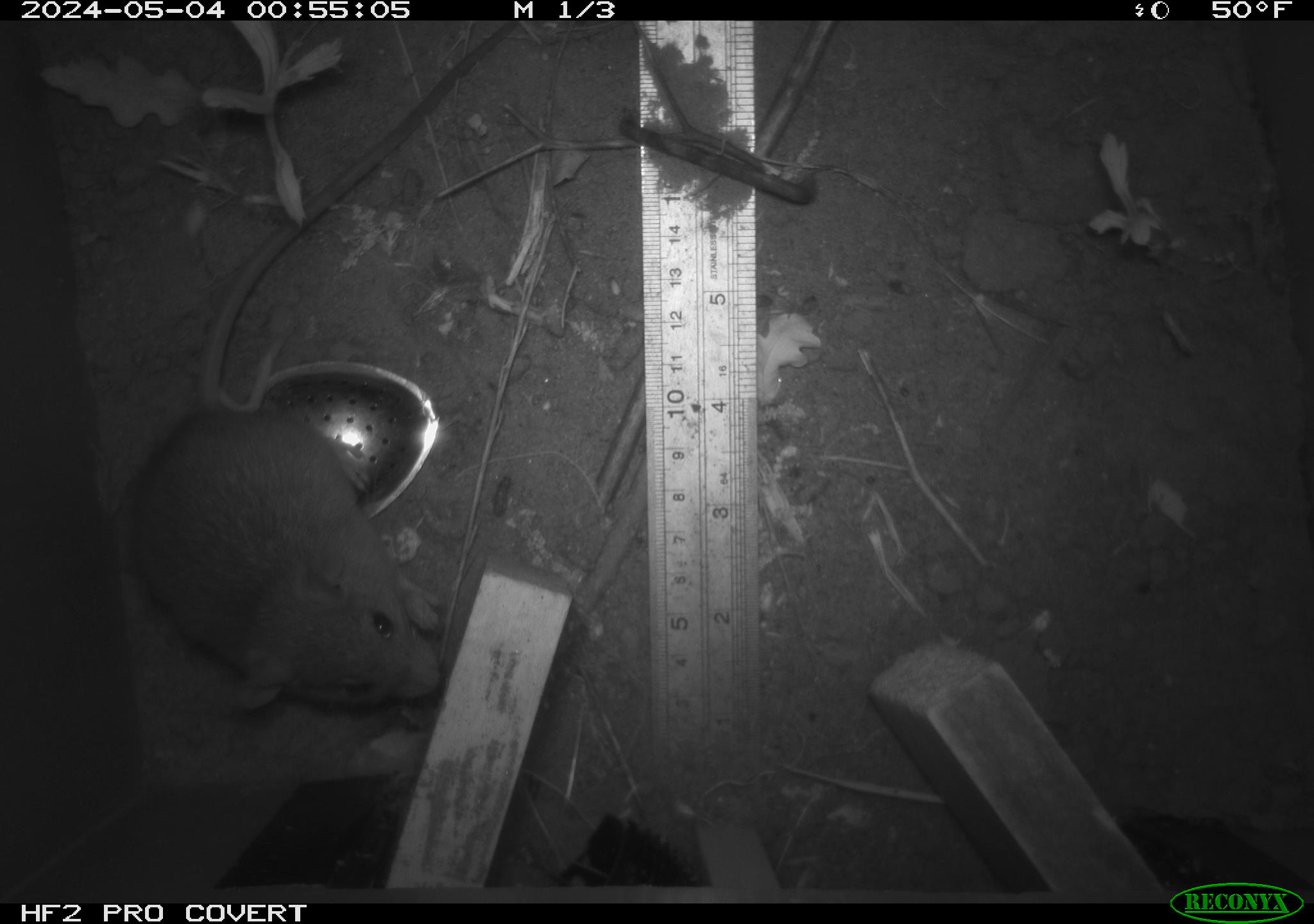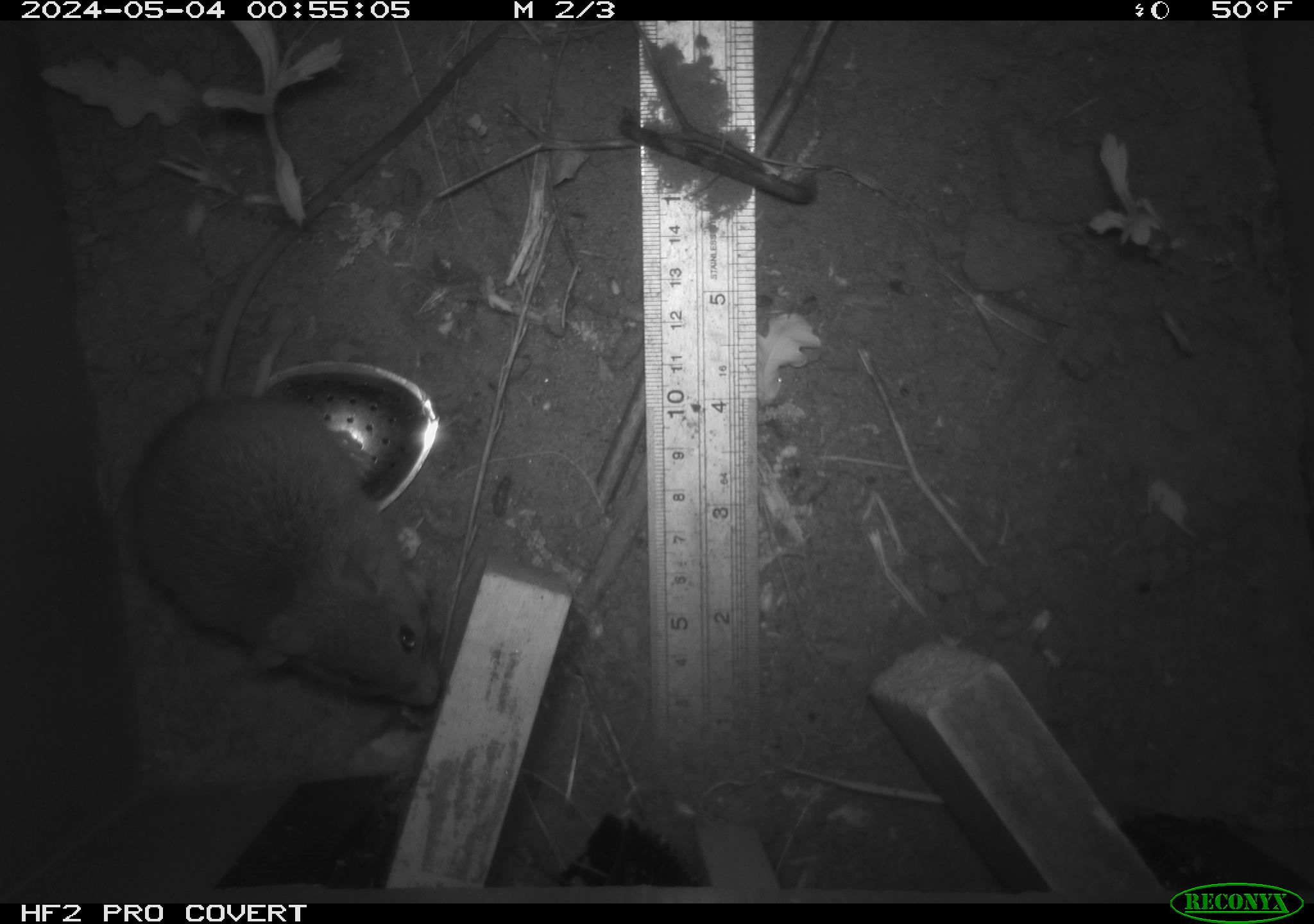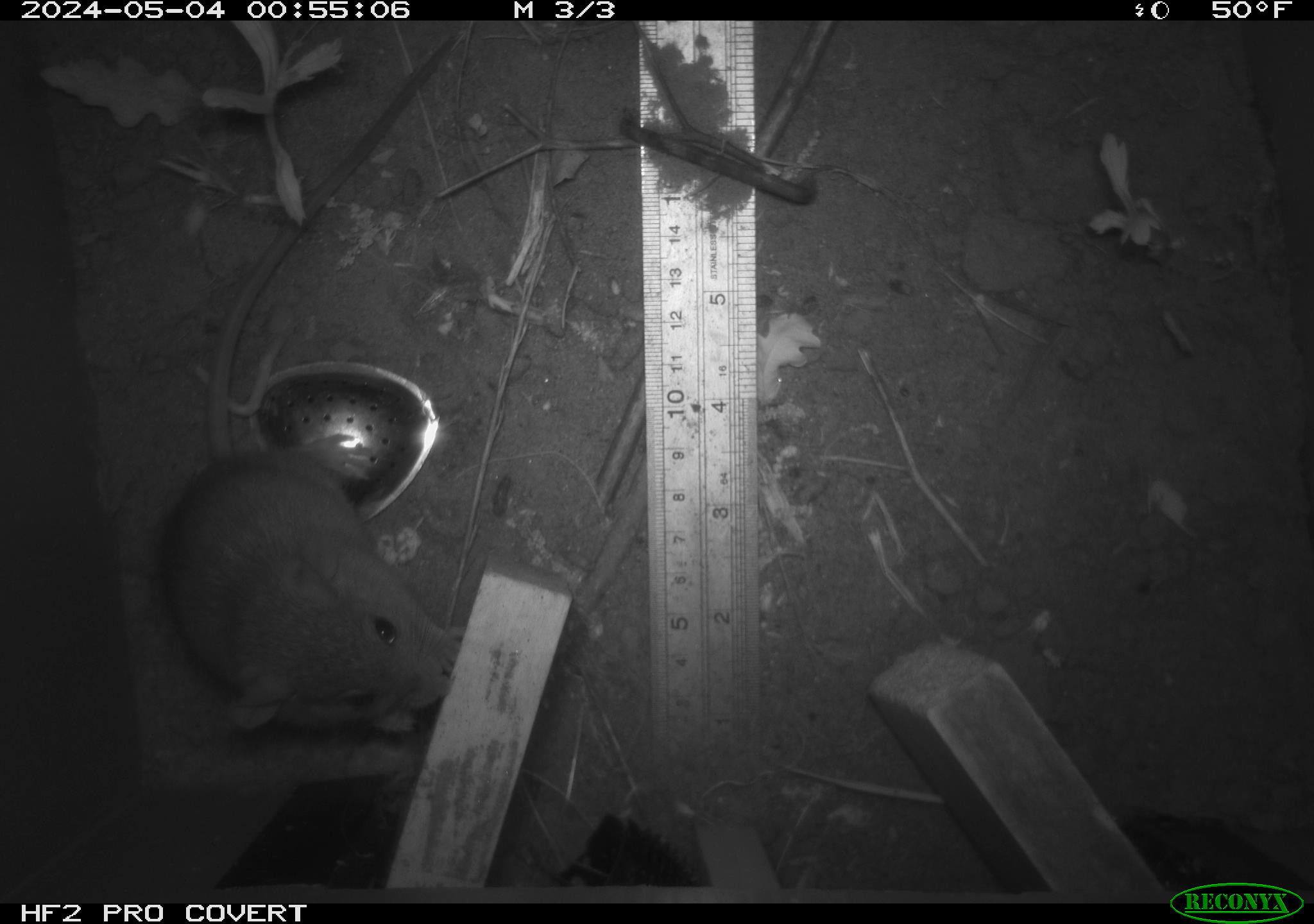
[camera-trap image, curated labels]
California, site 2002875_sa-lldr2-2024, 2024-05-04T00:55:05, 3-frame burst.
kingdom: Animalia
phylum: Chordata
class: Mammalia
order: Rodentia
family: Muridae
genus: Rattus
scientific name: Rattus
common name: rat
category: rattus species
Rattus species (rat) (Rattus).